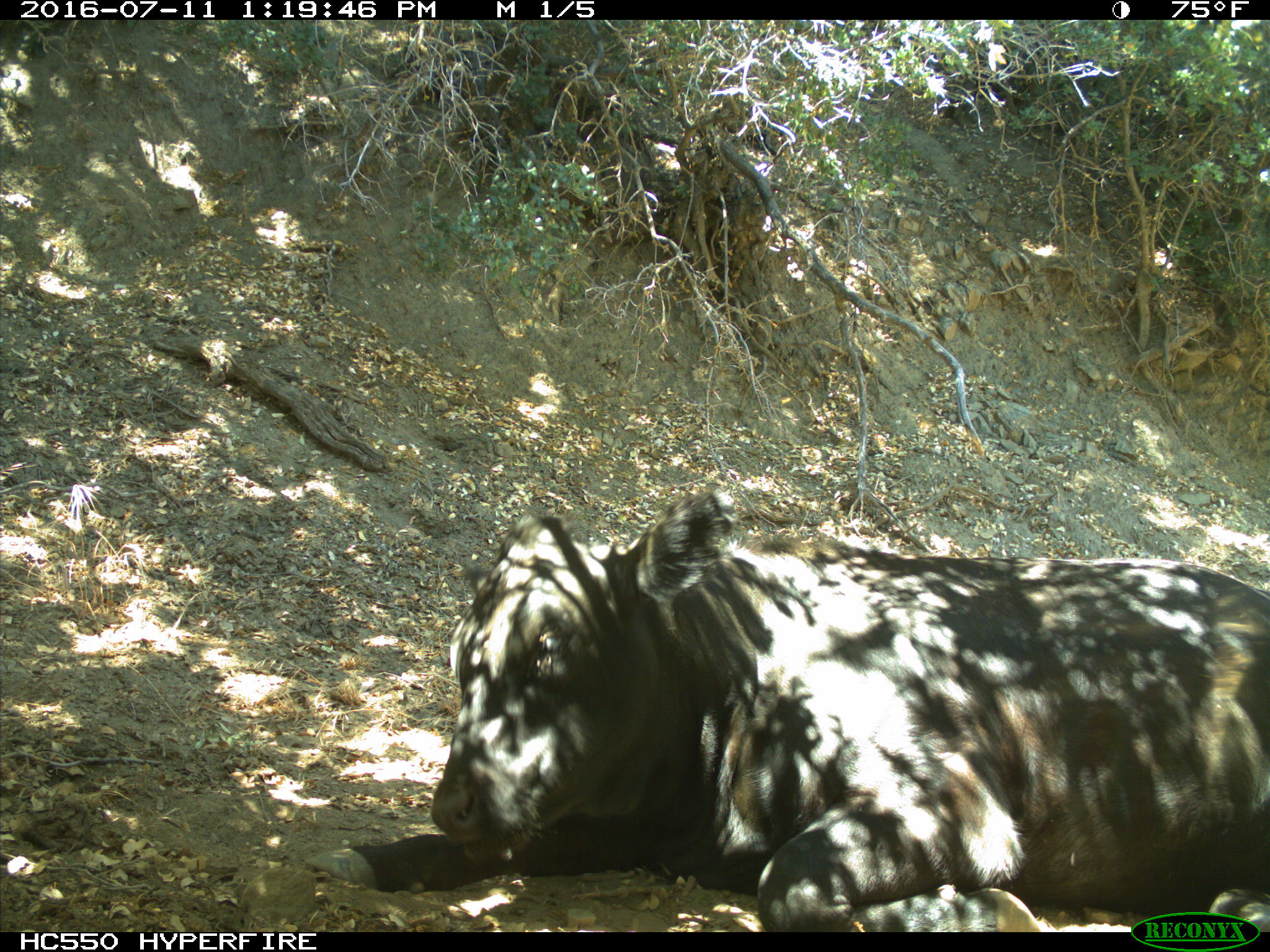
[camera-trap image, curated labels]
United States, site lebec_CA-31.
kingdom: Animalia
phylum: Chordata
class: Mammalia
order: Artiodactyla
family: Bovidae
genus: Bos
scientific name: Bos taurus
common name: domestic cow